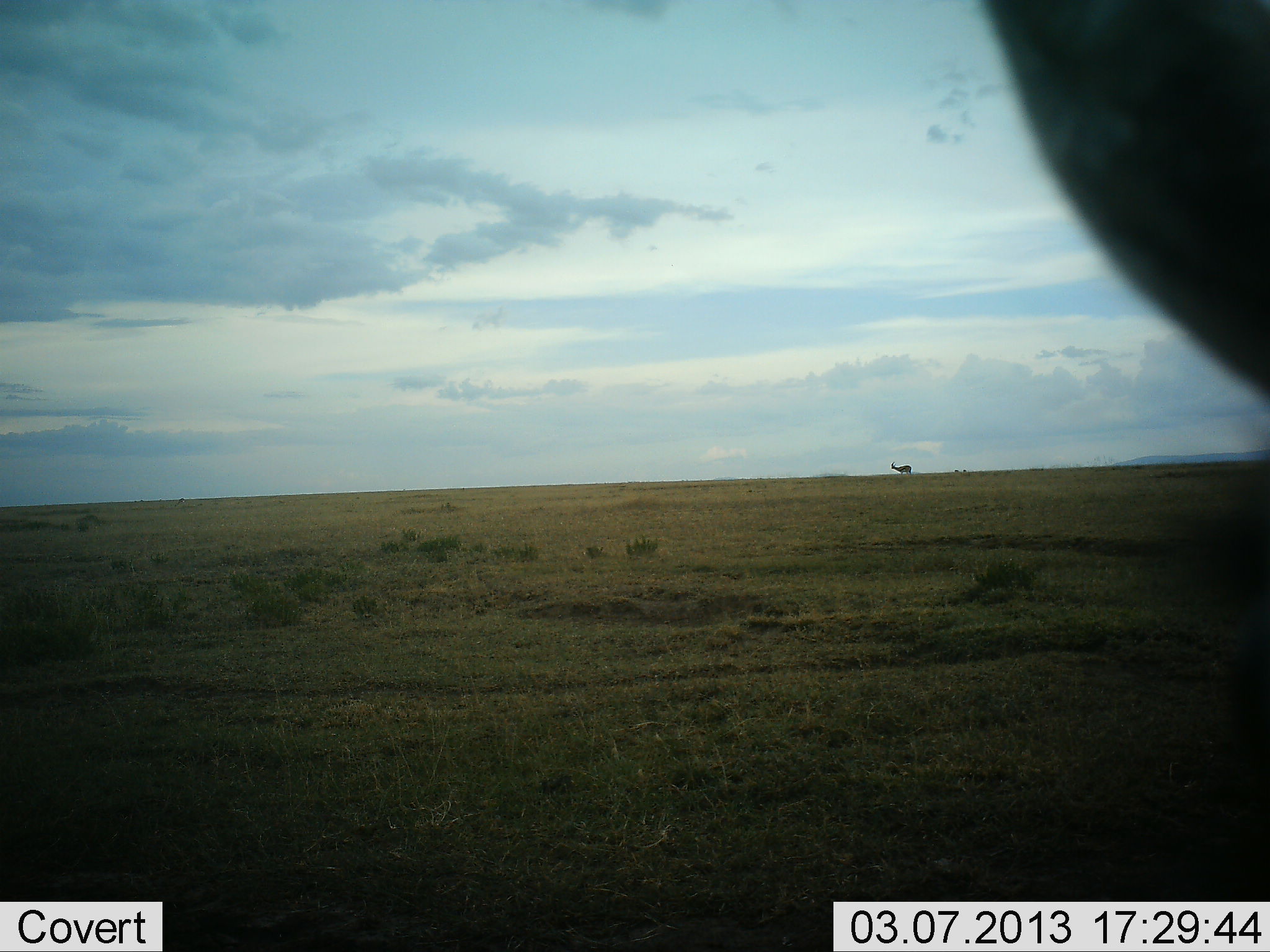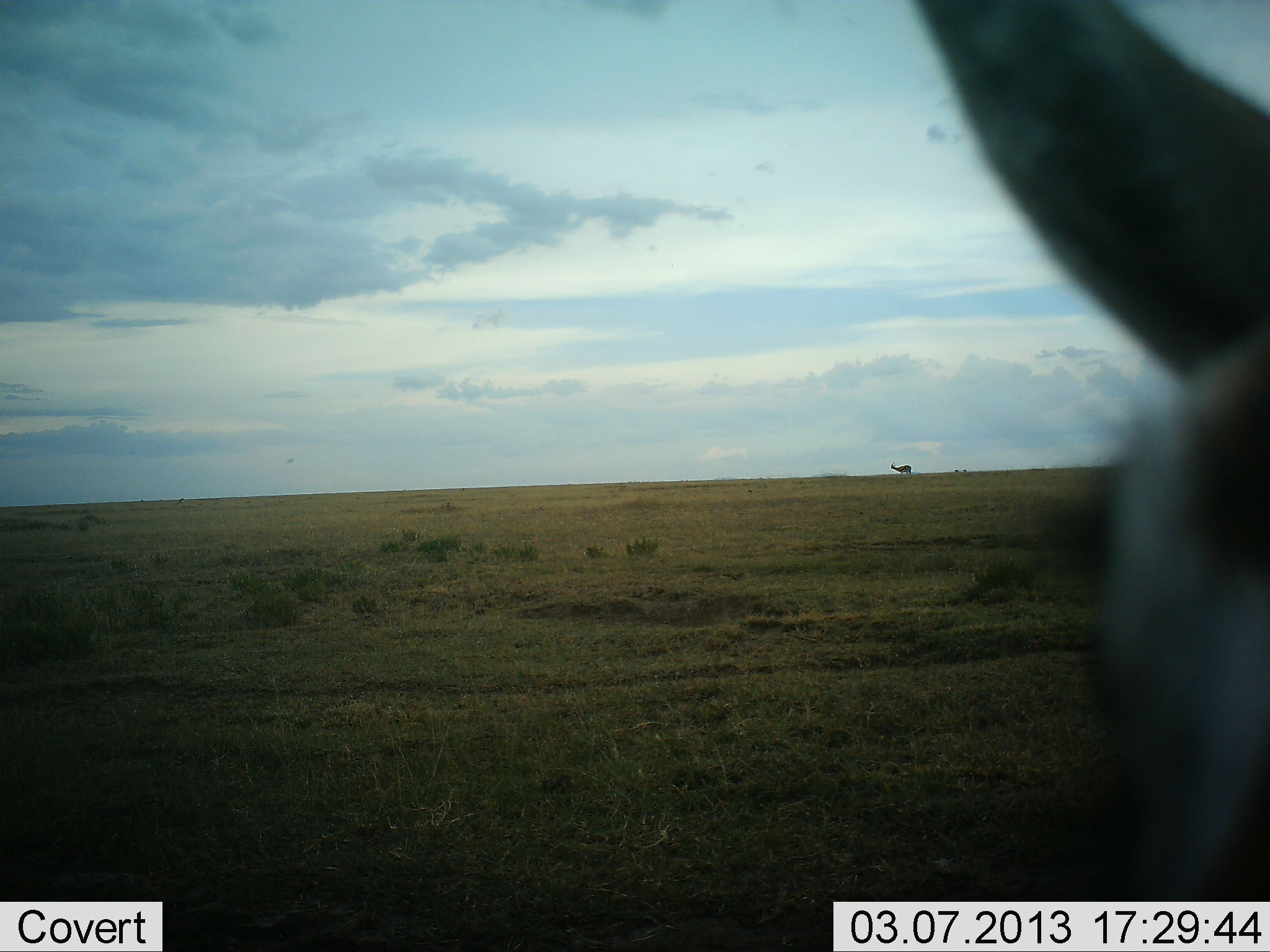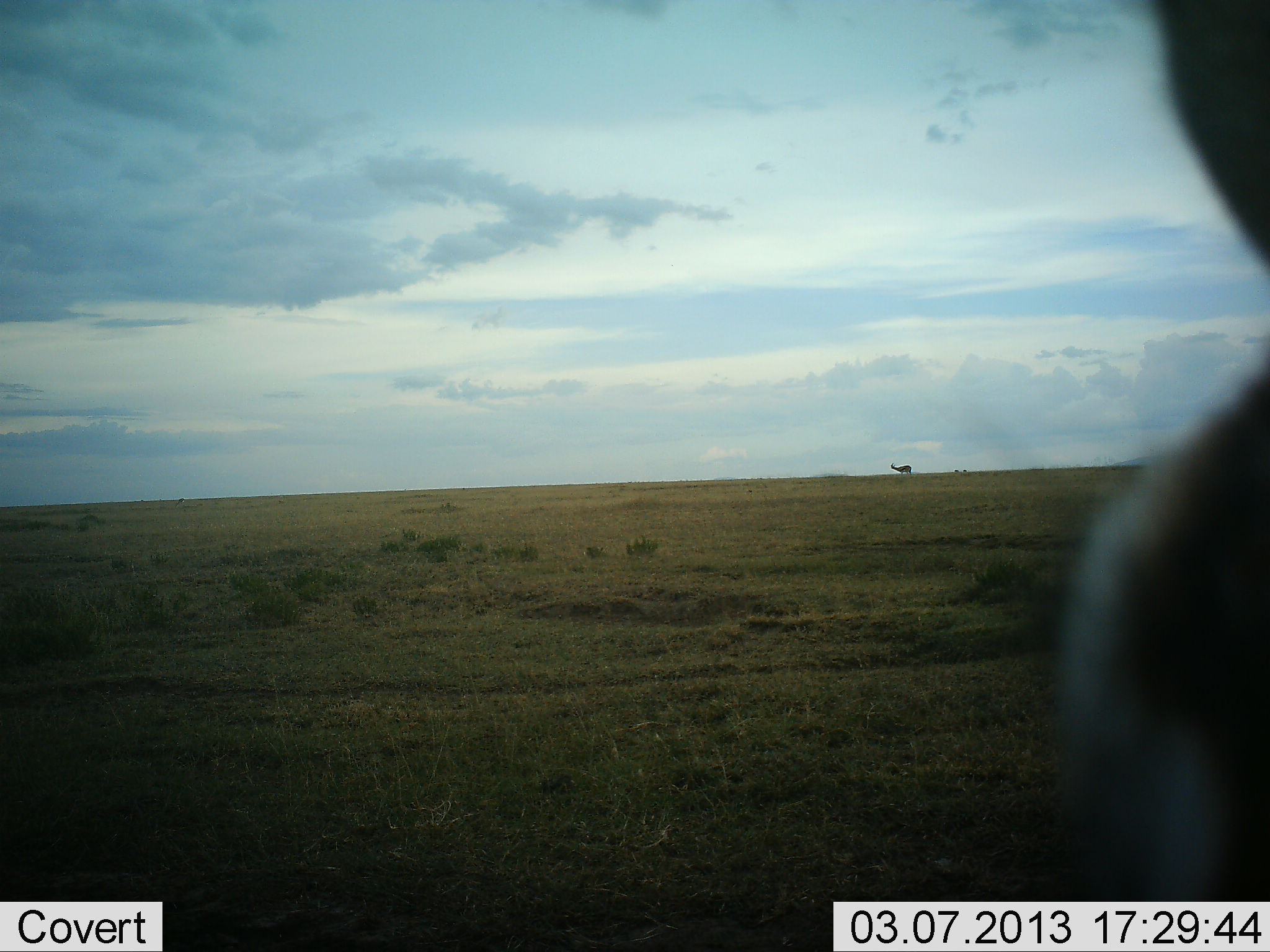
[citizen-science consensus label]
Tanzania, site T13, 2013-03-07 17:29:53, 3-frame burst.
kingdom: Animalia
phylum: Chordata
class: Mammalia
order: Artiodactyla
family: Bovidae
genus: Eudorcas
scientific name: Eudorcas thomsonii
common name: thomson's gazelle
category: gazellethomsons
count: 1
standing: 100%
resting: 0%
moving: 0%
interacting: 11%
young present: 0%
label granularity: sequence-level